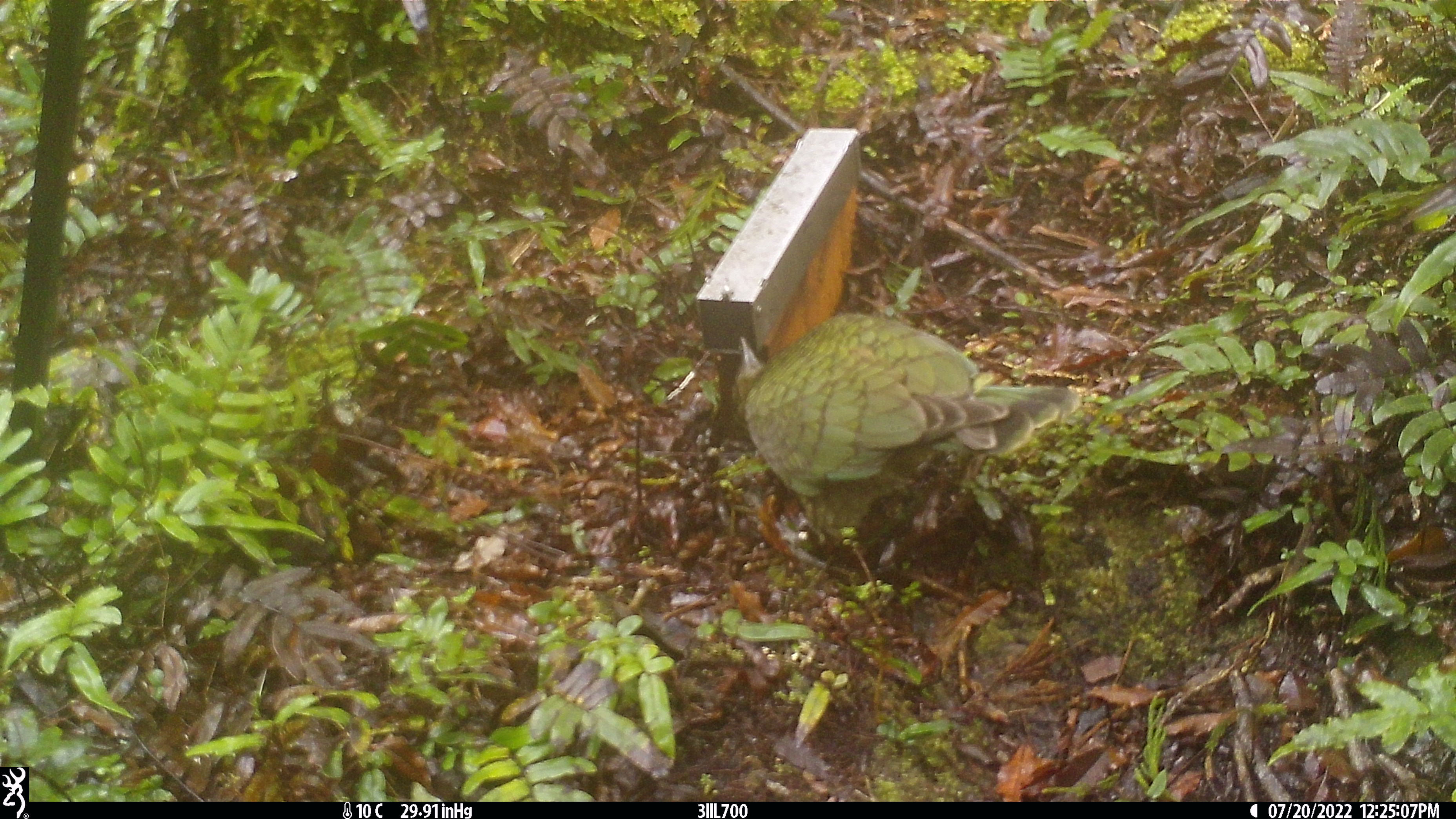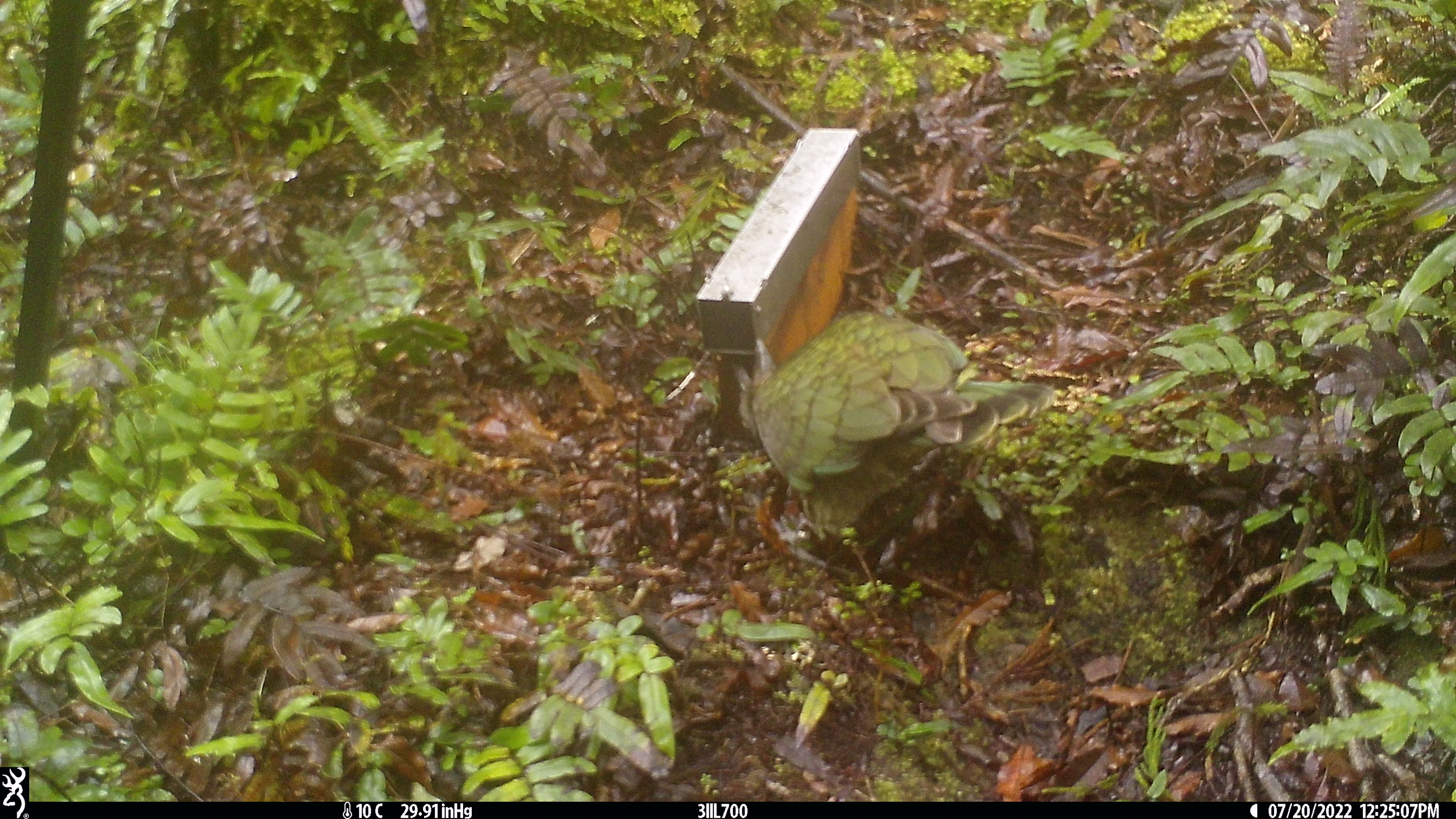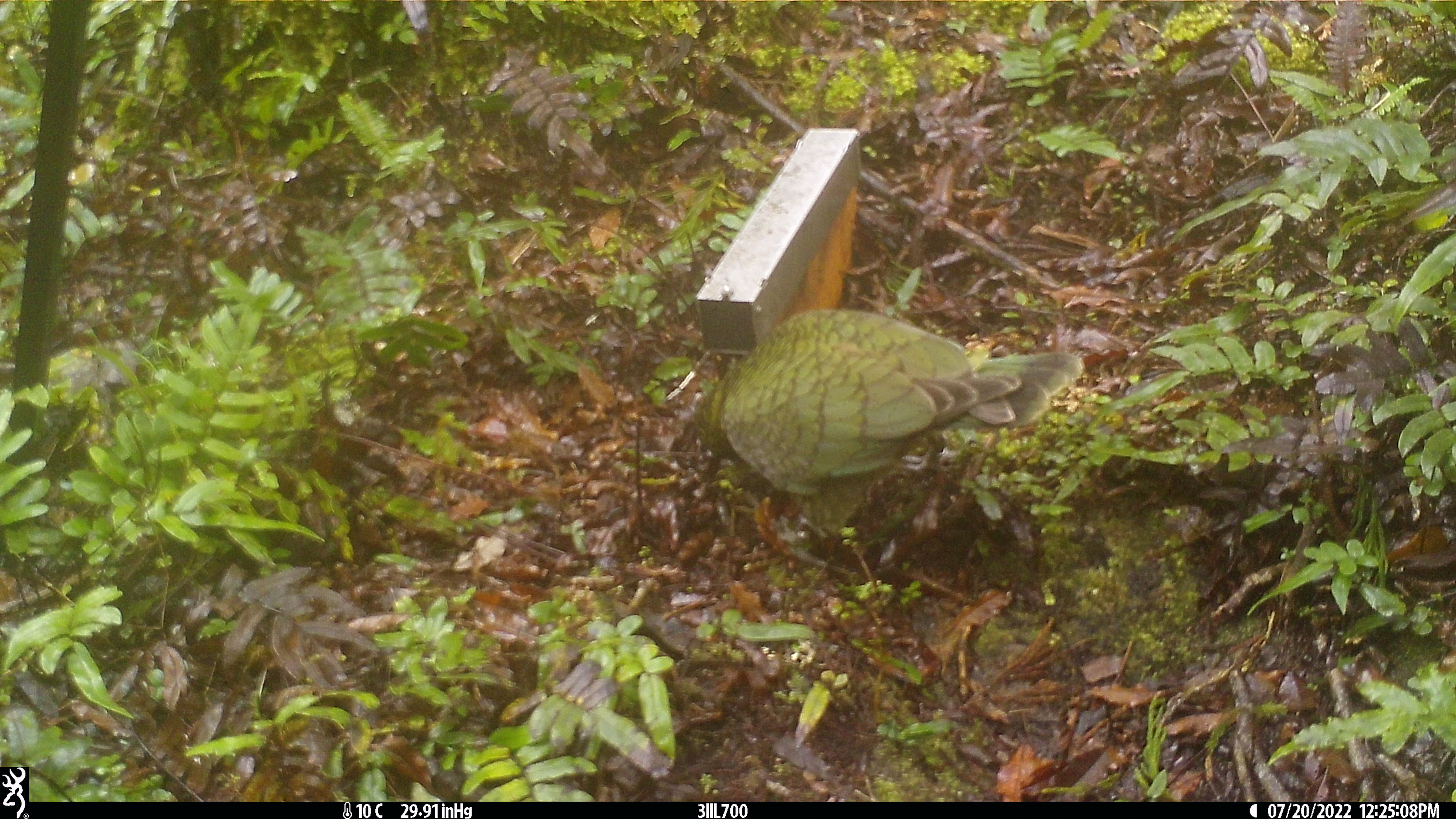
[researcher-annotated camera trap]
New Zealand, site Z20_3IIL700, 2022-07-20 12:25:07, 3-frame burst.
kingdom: Animalia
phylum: Chordata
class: Aves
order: Psittaciformes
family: Strigopidae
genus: Nestor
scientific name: Nestor notabilis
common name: kea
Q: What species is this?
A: Kea (Nestor notabilis).